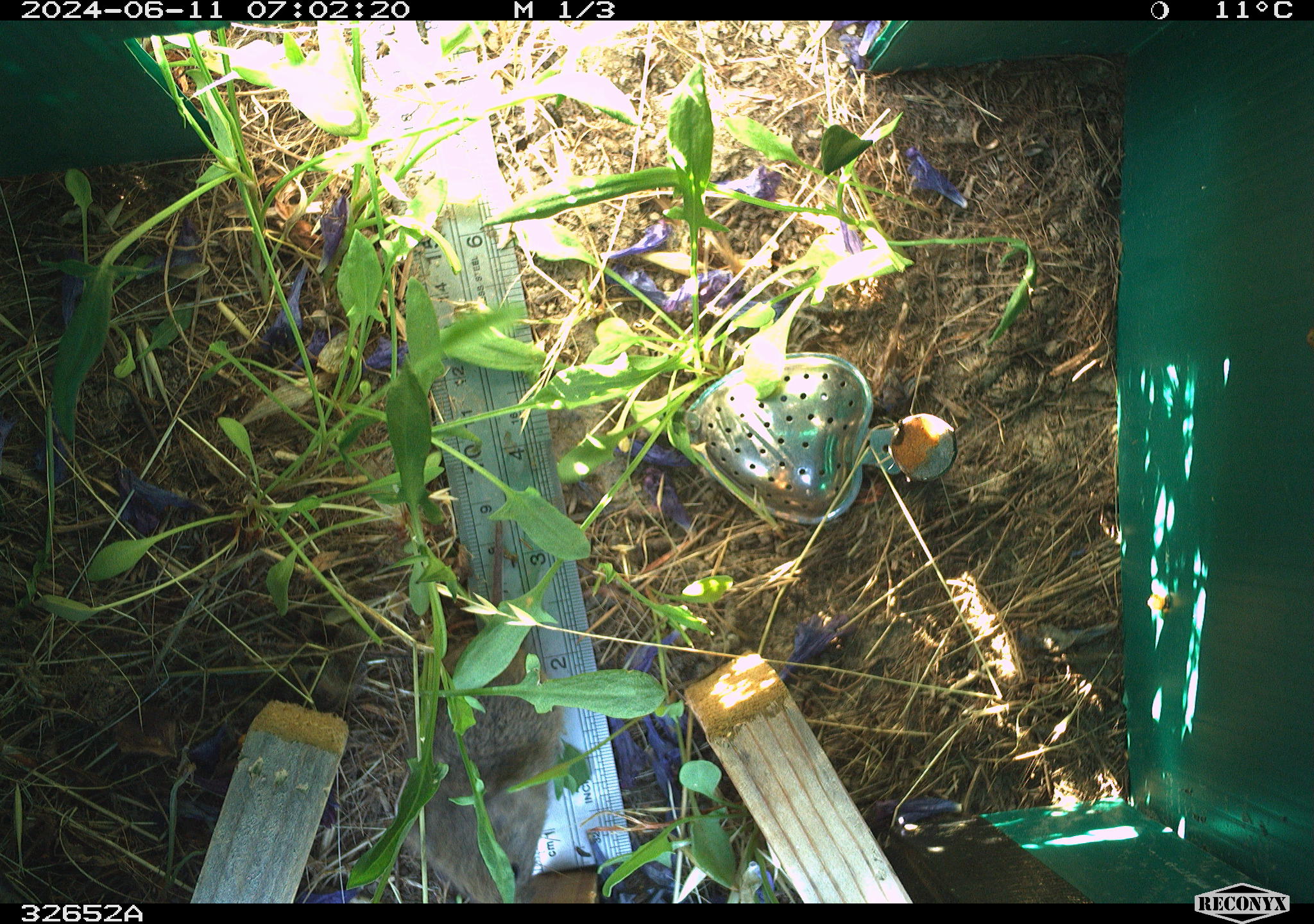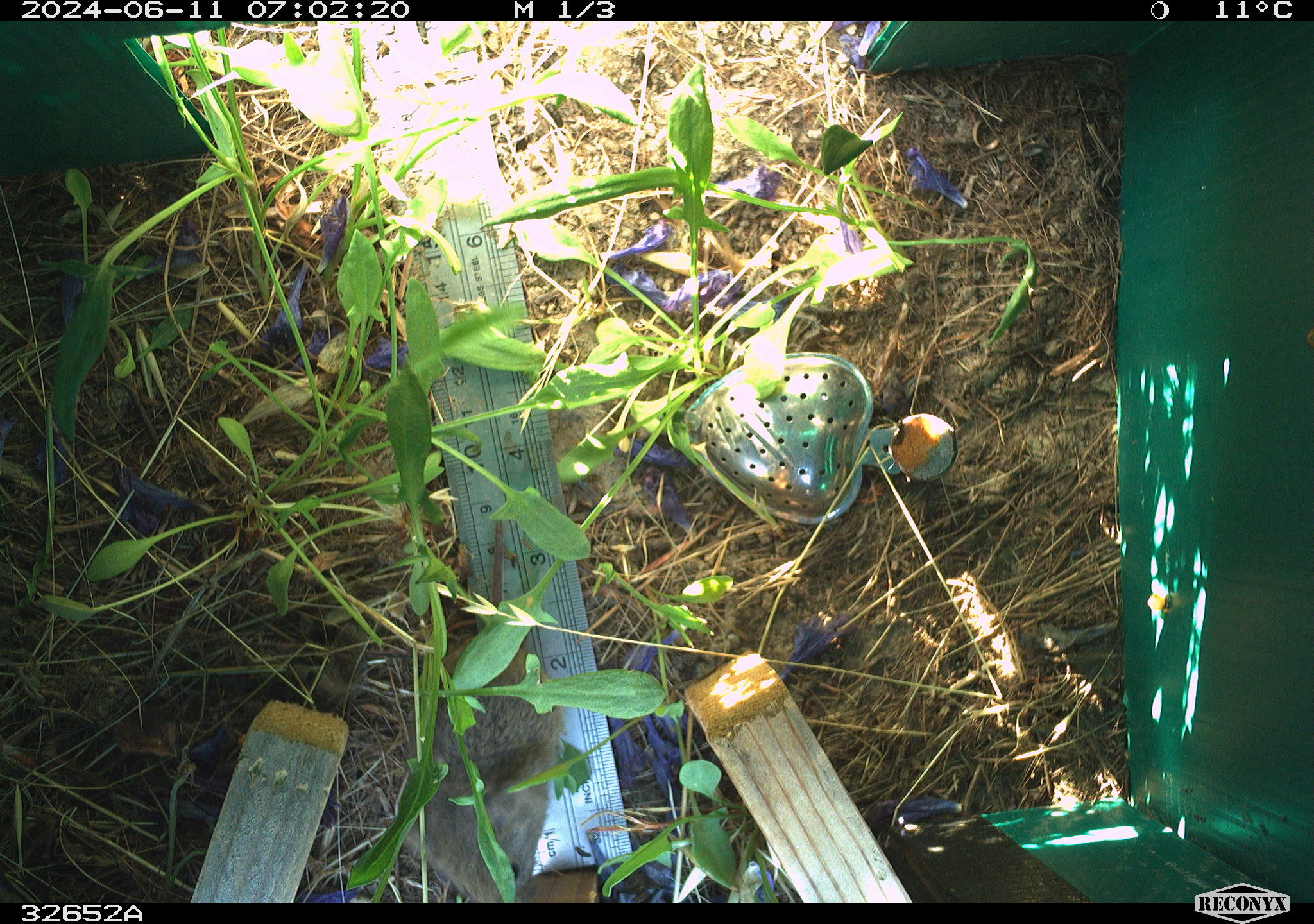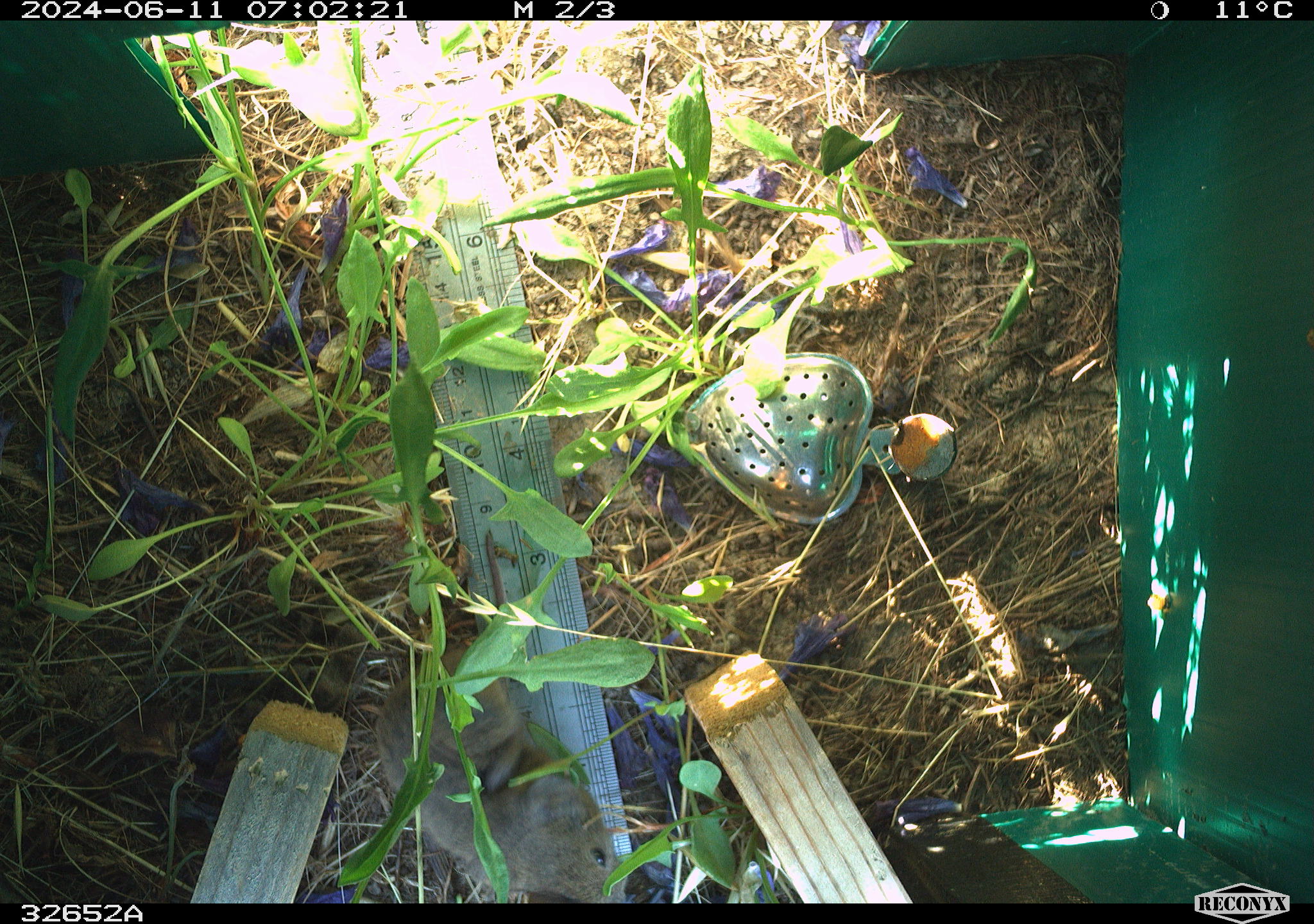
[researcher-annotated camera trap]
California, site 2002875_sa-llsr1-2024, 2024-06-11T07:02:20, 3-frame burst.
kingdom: Animalia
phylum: Chordata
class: Mammalia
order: Rodentia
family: Cricetidae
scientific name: Arvicolinae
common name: voles, lemmings, and muskrats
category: arvicolinae subfamily